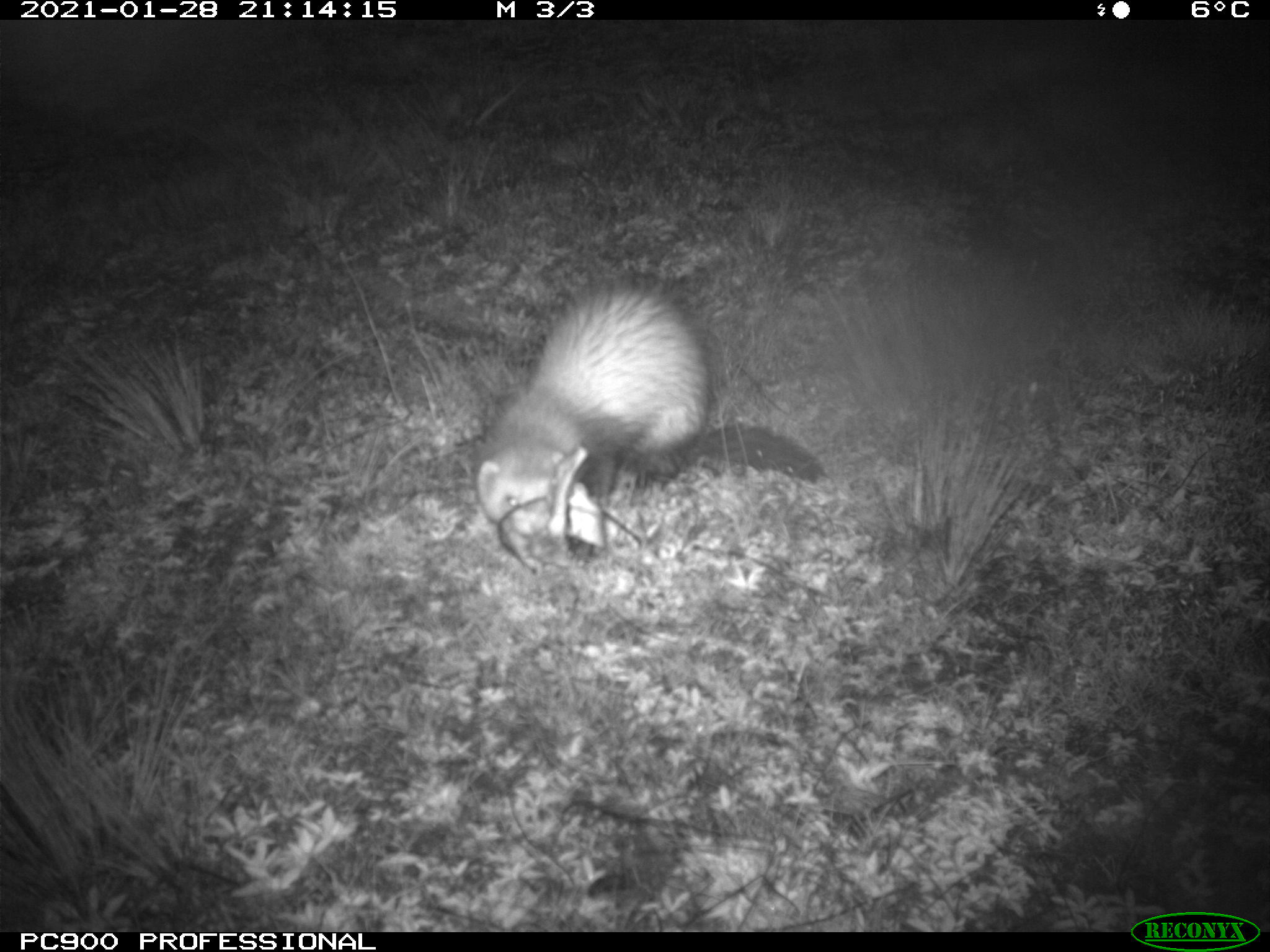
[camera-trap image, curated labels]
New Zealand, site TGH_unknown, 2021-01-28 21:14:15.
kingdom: Animalia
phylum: Chordata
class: Mammalia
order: Carnivora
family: Mustelidae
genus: Mustela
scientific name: Mustela furo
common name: ferret